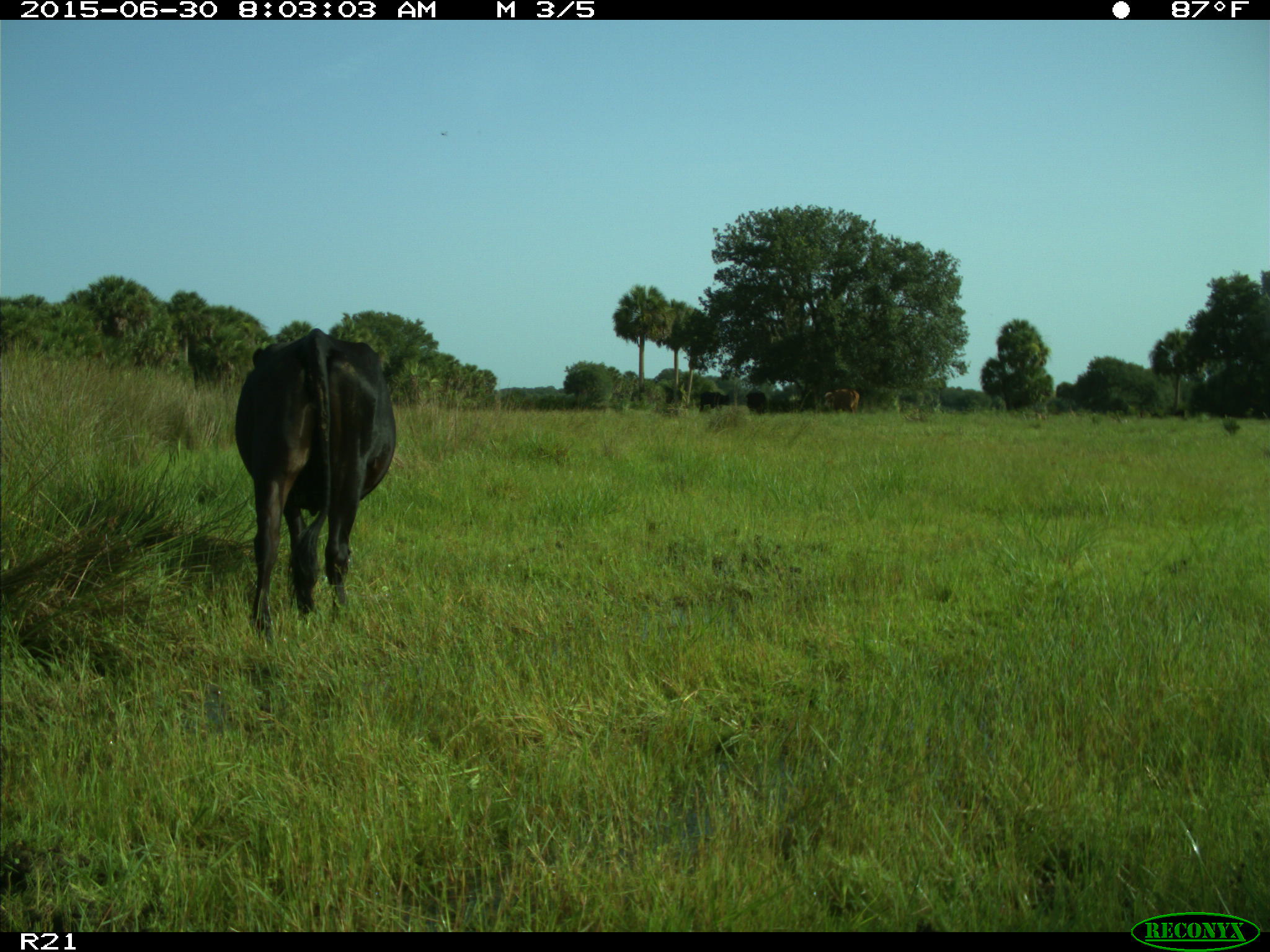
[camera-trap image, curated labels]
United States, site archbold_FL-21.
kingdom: Animalia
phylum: Chordata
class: Mammalia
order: Artiodactyla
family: Bovidae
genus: Bos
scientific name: Bos taurus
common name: domestic cow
Bos taurus (domestic cow).